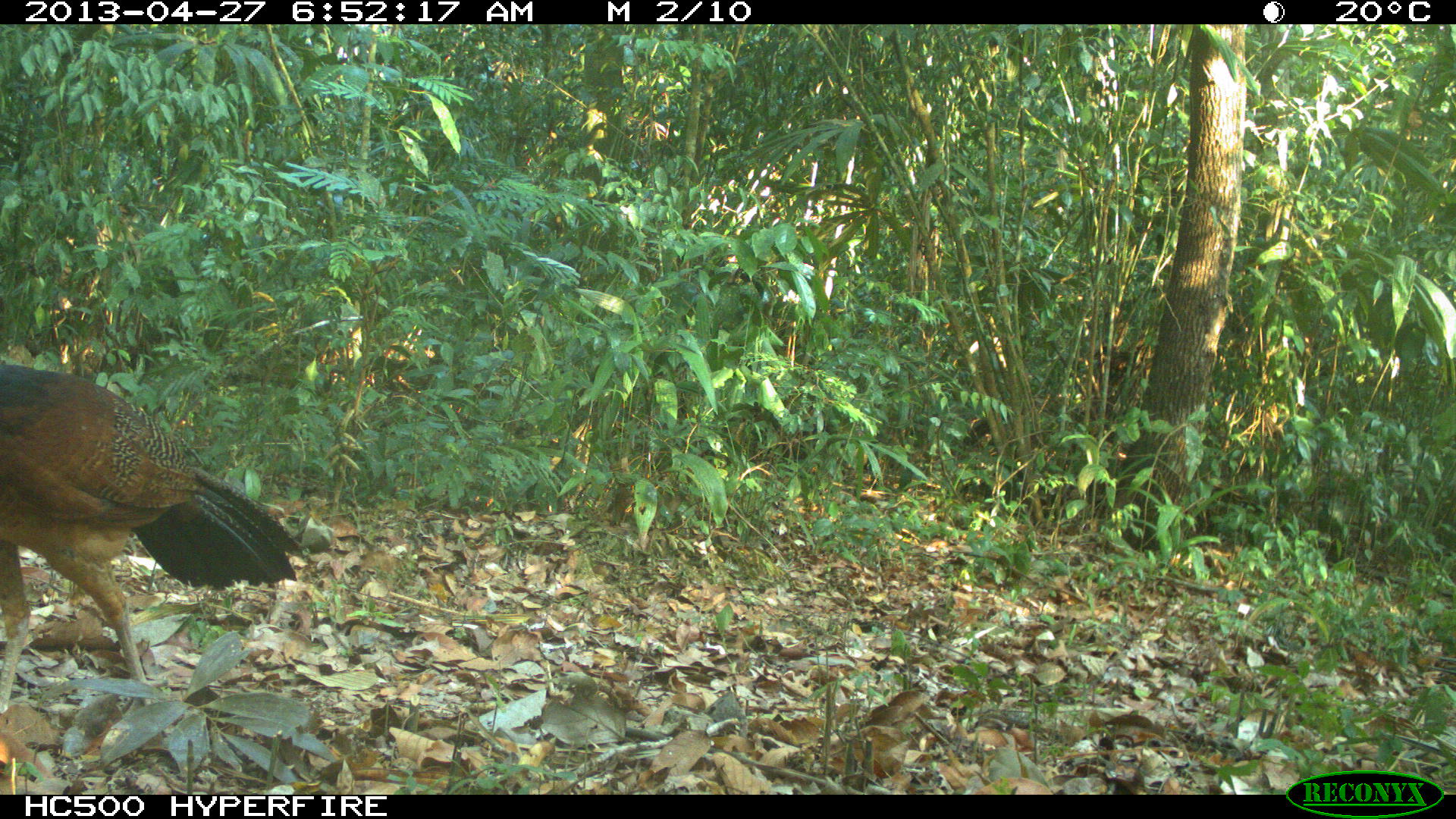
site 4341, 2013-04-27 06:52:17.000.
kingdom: Animalia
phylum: Chordata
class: Aves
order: Galliformes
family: Cracidae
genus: Crax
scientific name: Crax rubra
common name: great curassow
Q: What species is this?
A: Crax rubra (great curassow).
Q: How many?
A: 1.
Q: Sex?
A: Female.